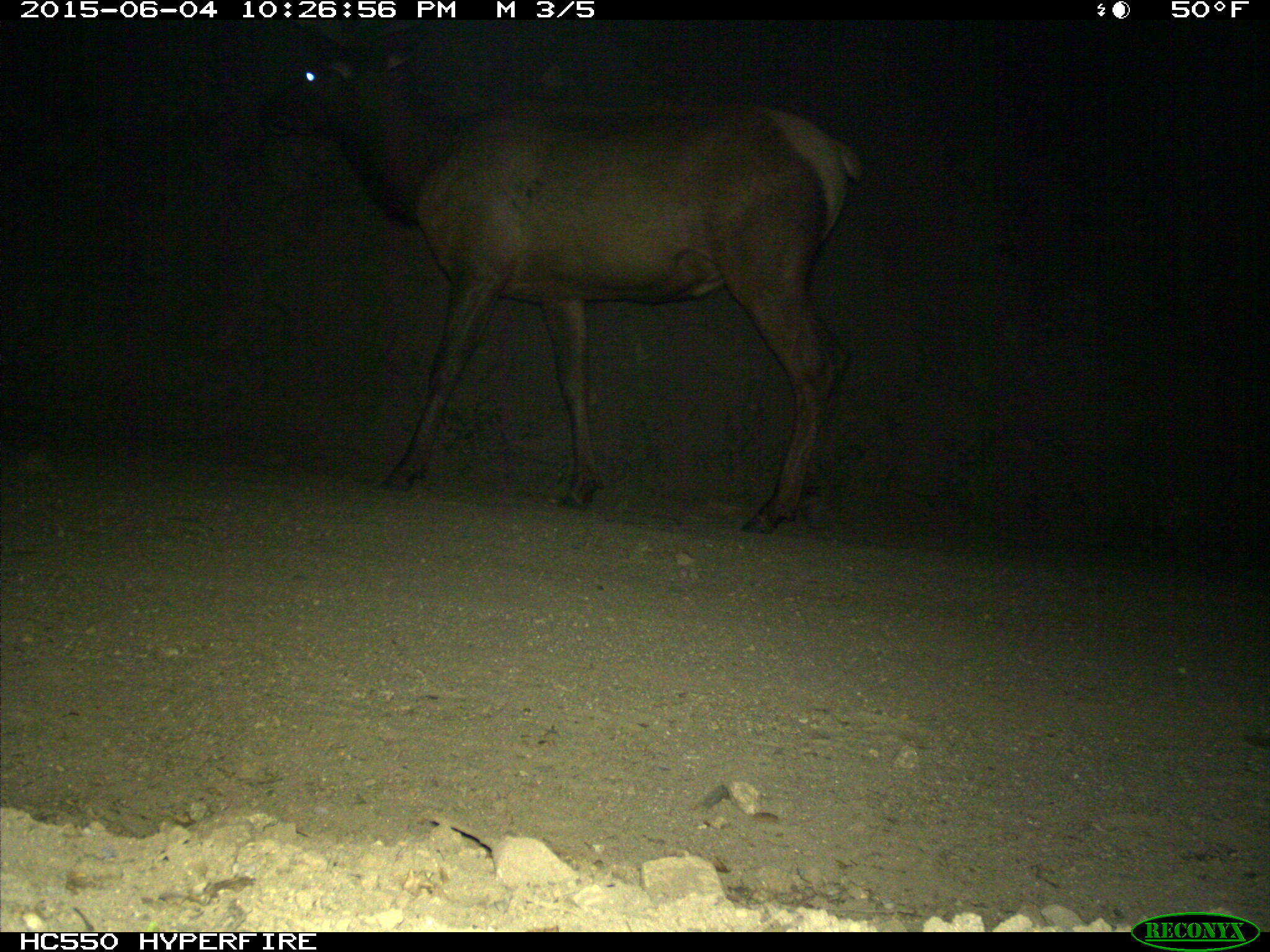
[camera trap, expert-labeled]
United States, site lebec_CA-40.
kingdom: Animalia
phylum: Chordata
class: Mammalia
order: Artiodactyla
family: Cervidae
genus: Cervus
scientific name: Cervus canadensis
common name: elk